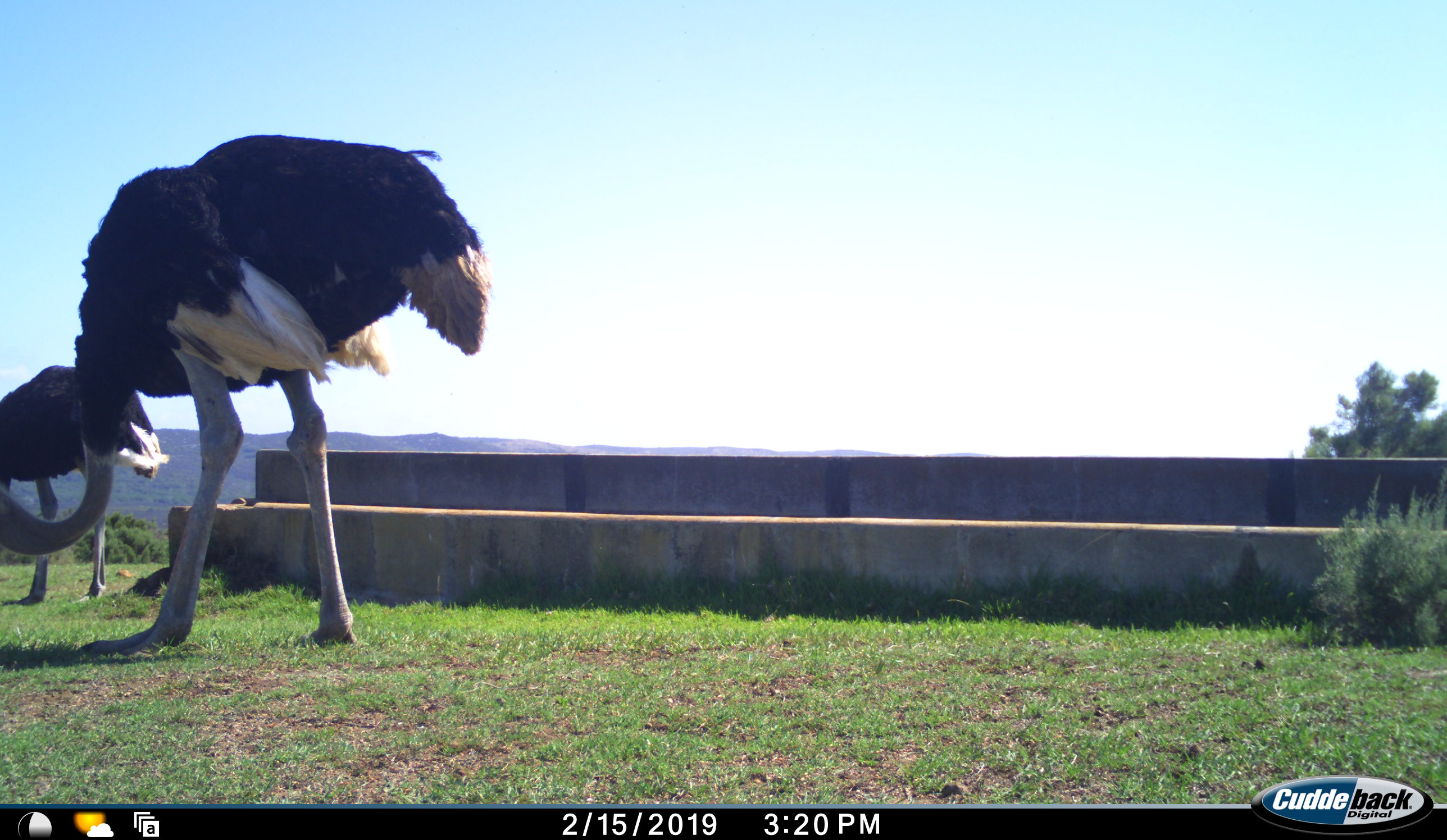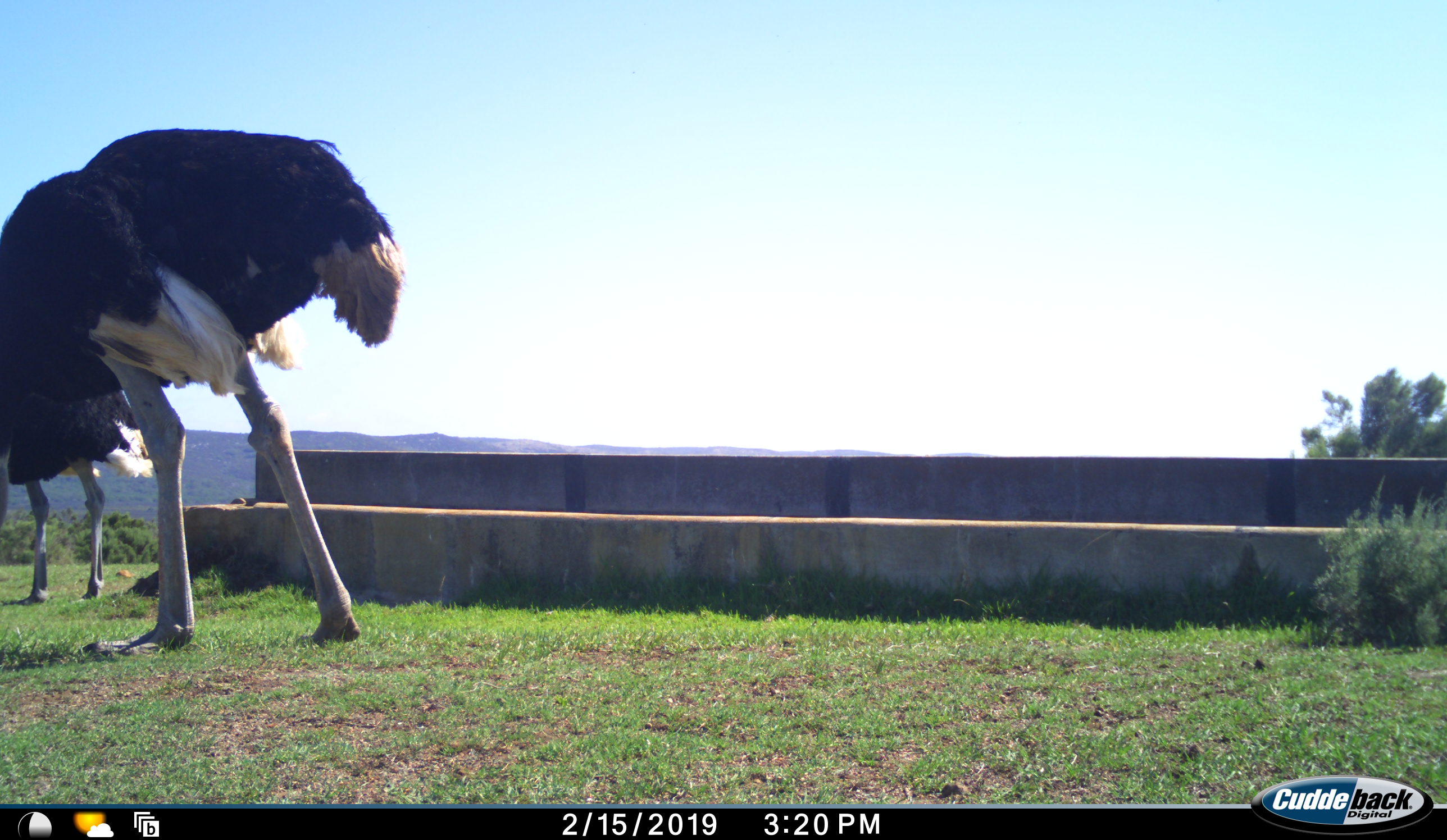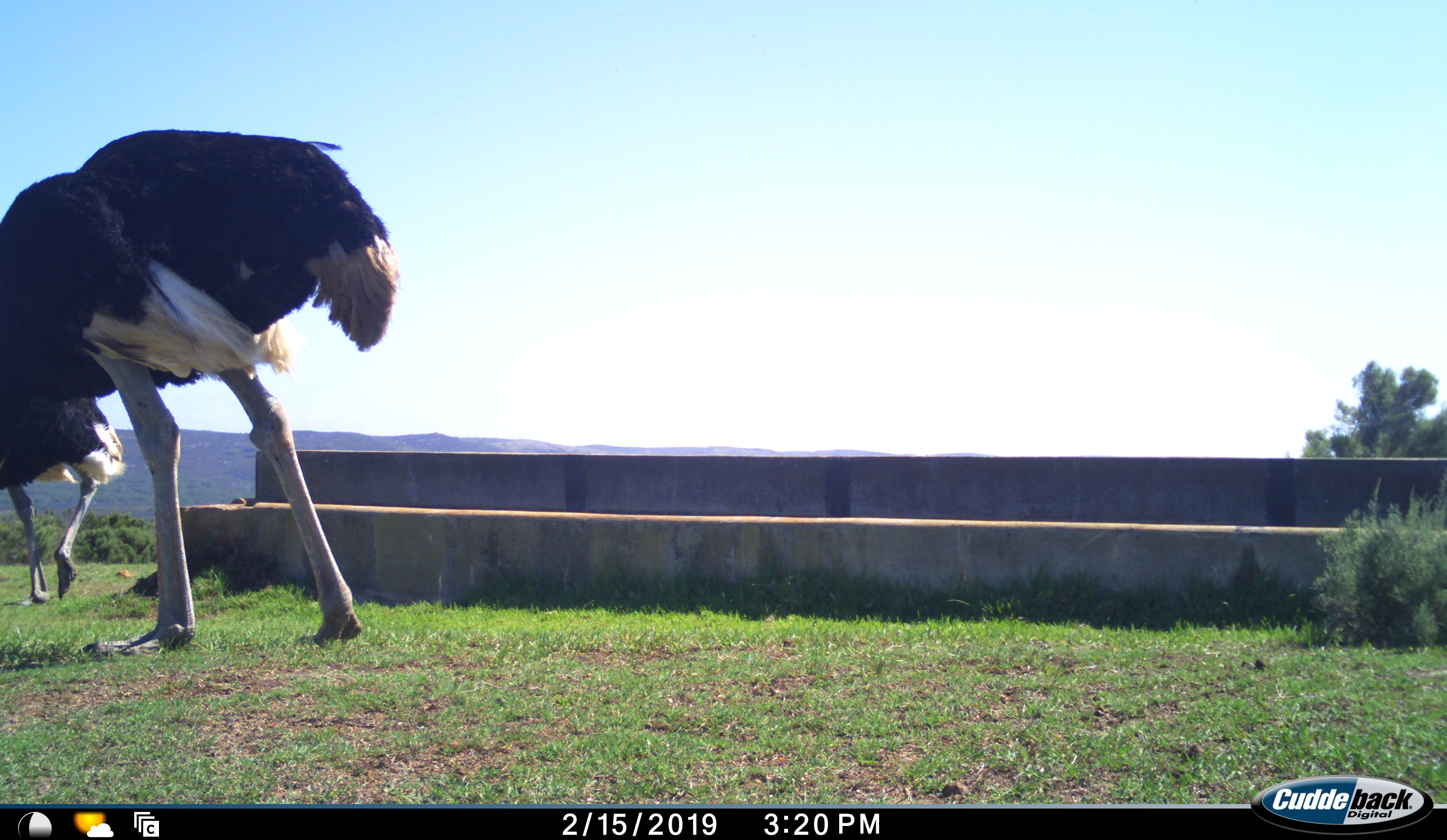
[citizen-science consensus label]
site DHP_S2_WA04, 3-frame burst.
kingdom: Animalia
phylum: Chordata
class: Aves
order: Struthioniformes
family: Struthionidae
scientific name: Struthionidae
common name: ostrich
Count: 2.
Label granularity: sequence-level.